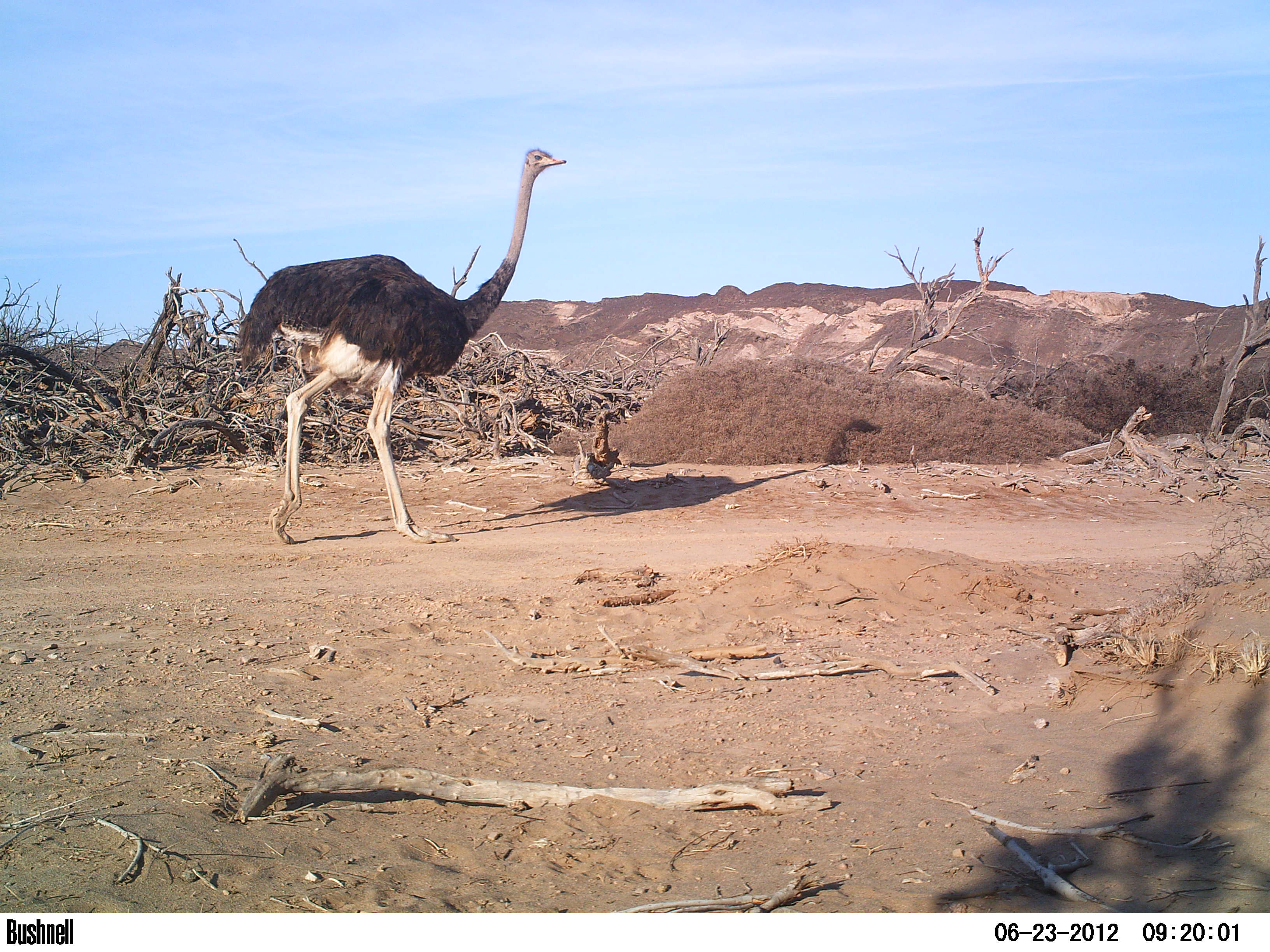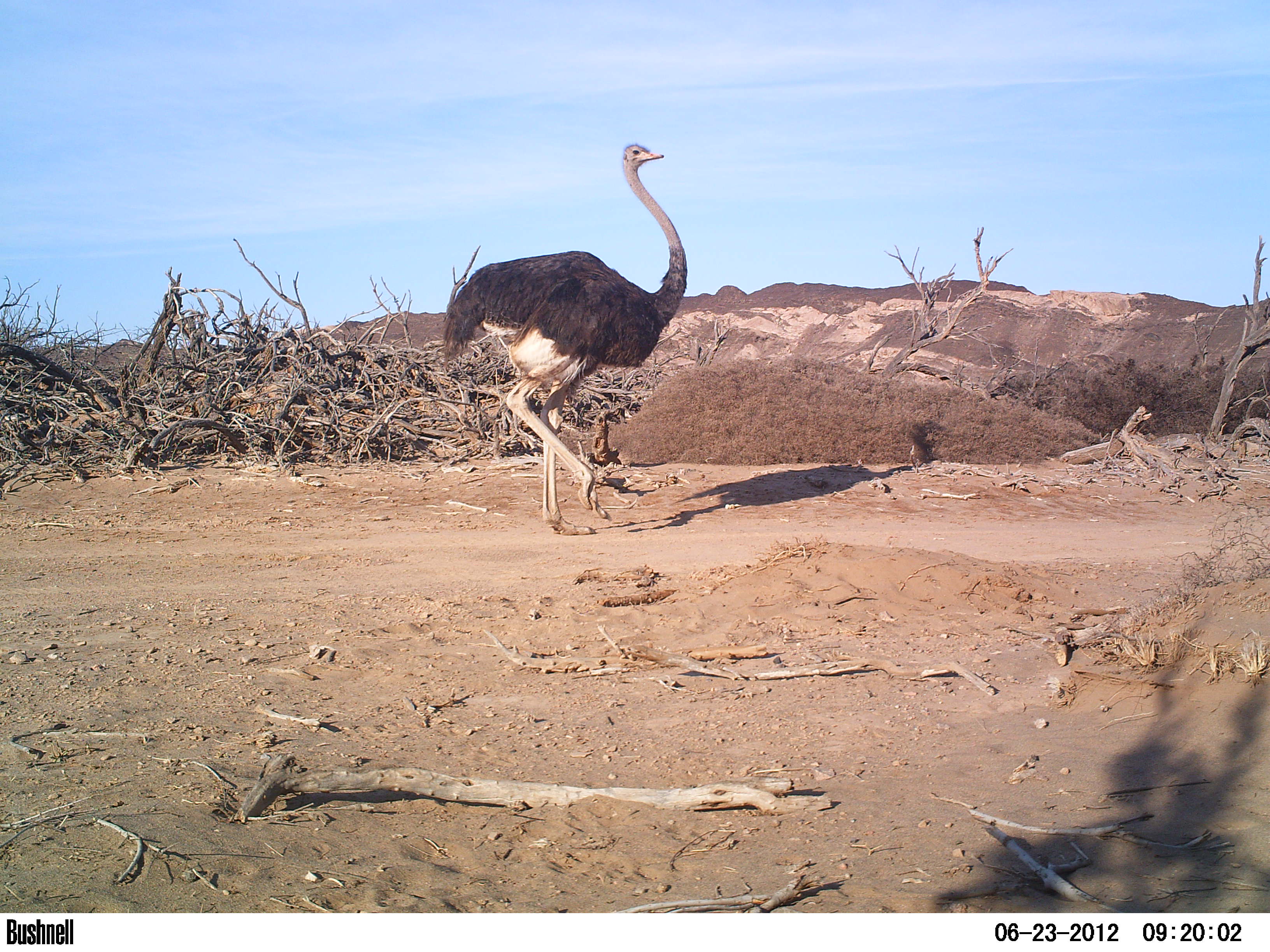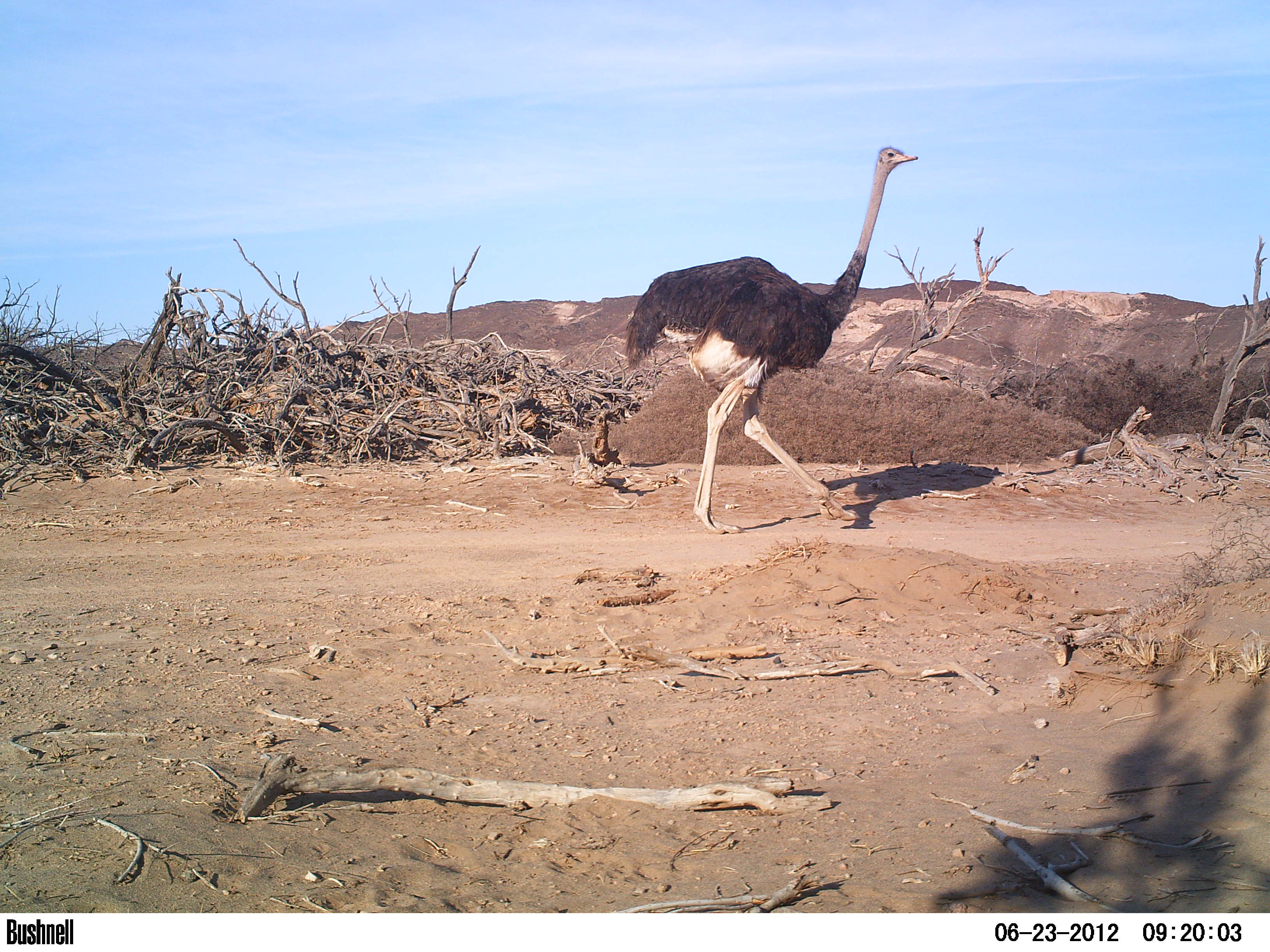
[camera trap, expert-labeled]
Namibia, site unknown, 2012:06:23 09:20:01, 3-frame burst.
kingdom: Animalia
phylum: Chordata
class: Aves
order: Struthioniformes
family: Struthionidae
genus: Struthio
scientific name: Struthio camelus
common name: common ostrich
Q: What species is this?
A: Struthio camelus (common ostrich).